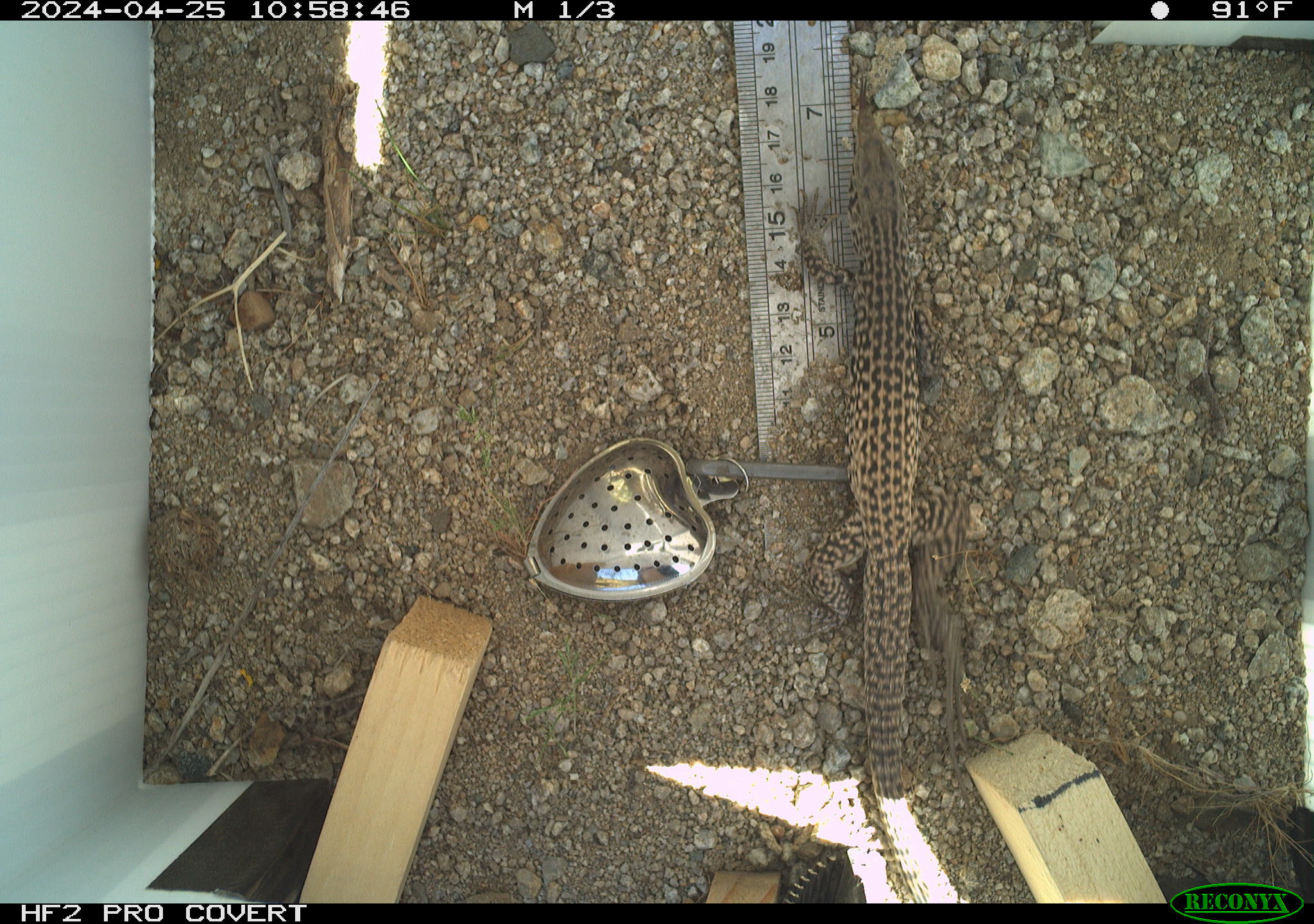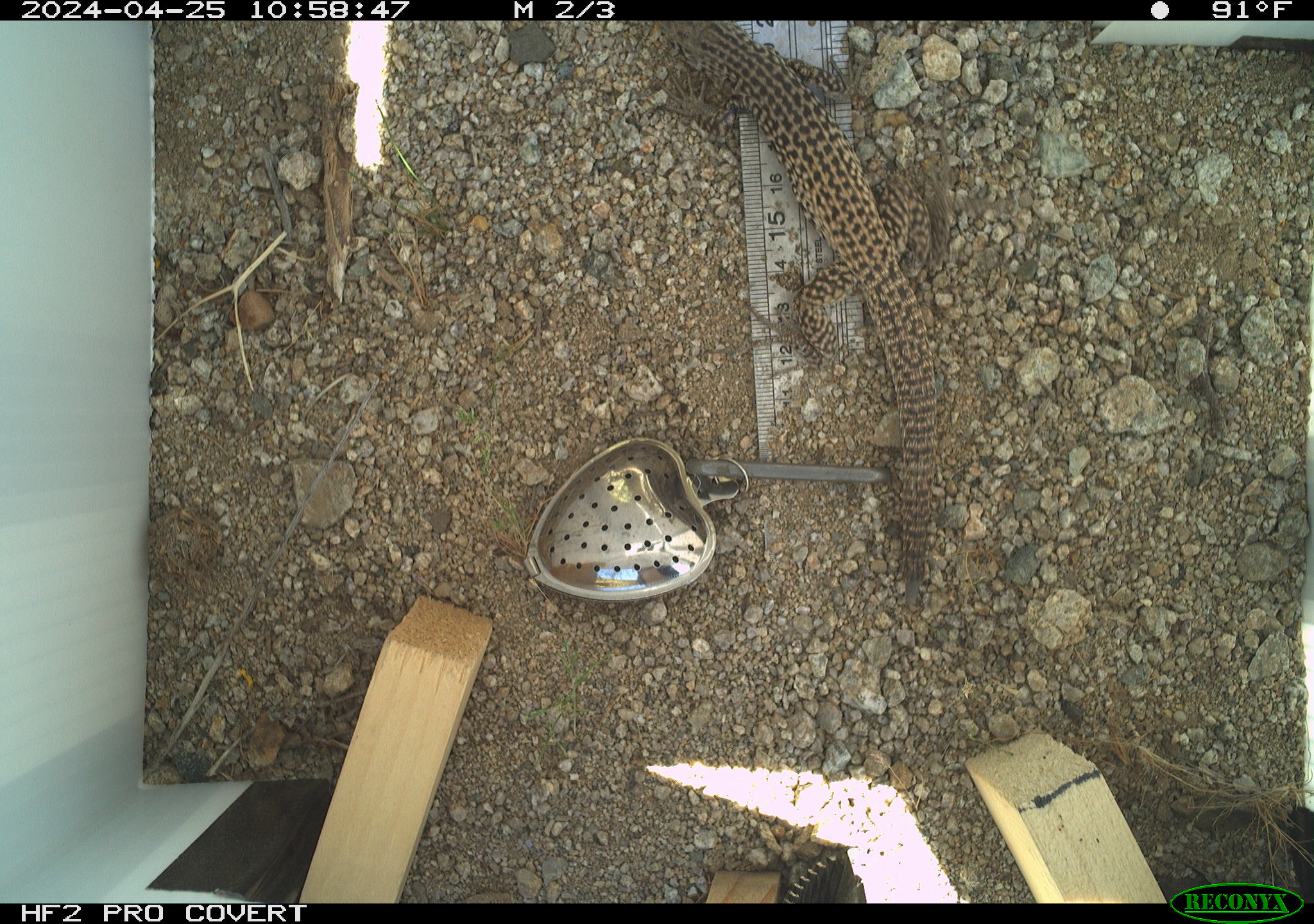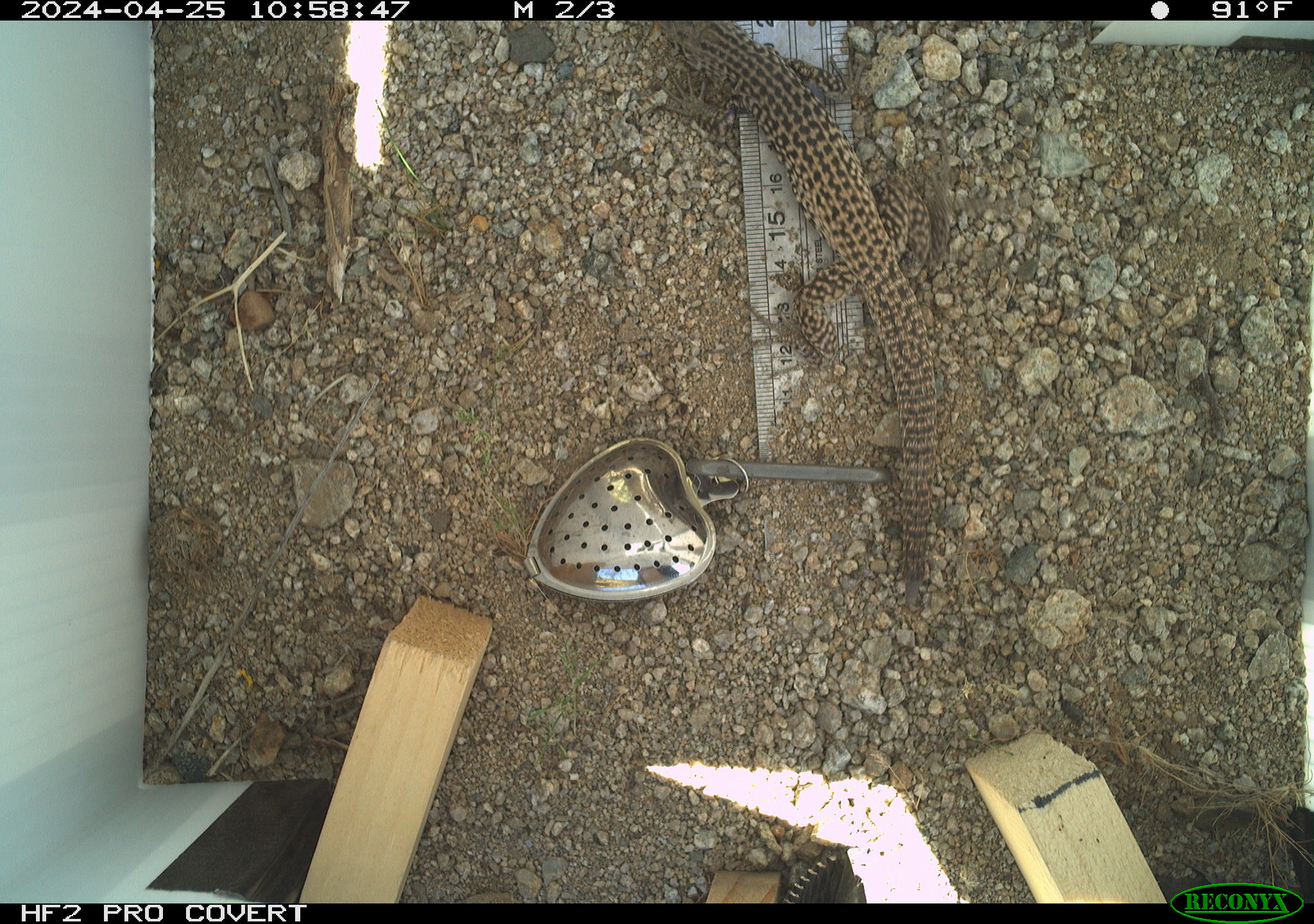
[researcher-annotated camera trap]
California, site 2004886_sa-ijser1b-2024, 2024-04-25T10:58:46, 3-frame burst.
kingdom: Animalia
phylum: Chordata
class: Reptilia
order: Squamata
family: Teiidae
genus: Aspidoscelis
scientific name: Aspidoscelis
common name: whiptail lizards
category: aspidoscelis species